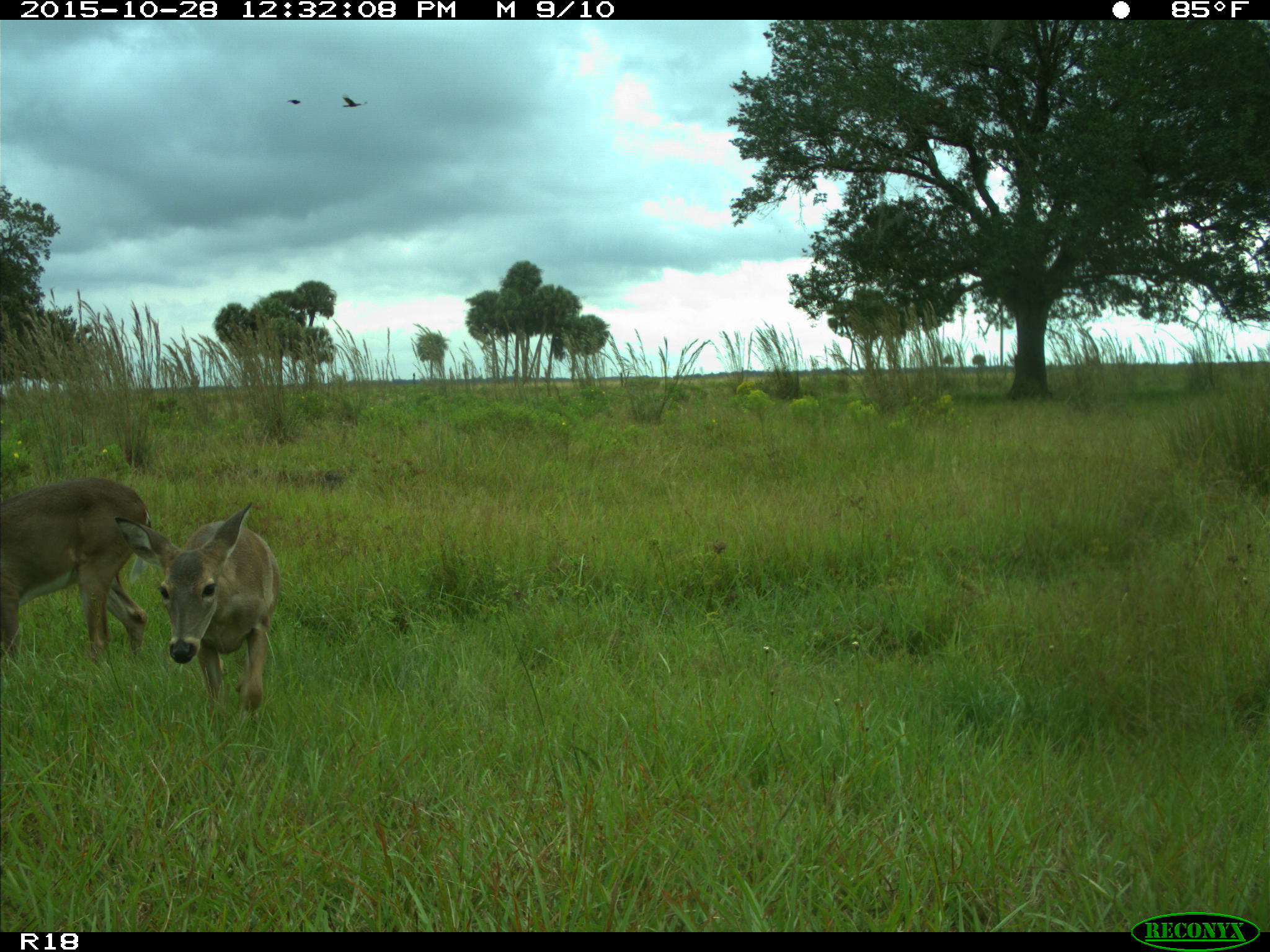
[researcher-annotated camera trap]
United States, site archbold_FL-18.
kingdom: Animalia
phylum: Chordata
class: Mammalia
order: Artiodactyla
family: Cervidae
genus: Odocoileus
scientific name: Odocoileus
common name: deer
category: unidentified deer